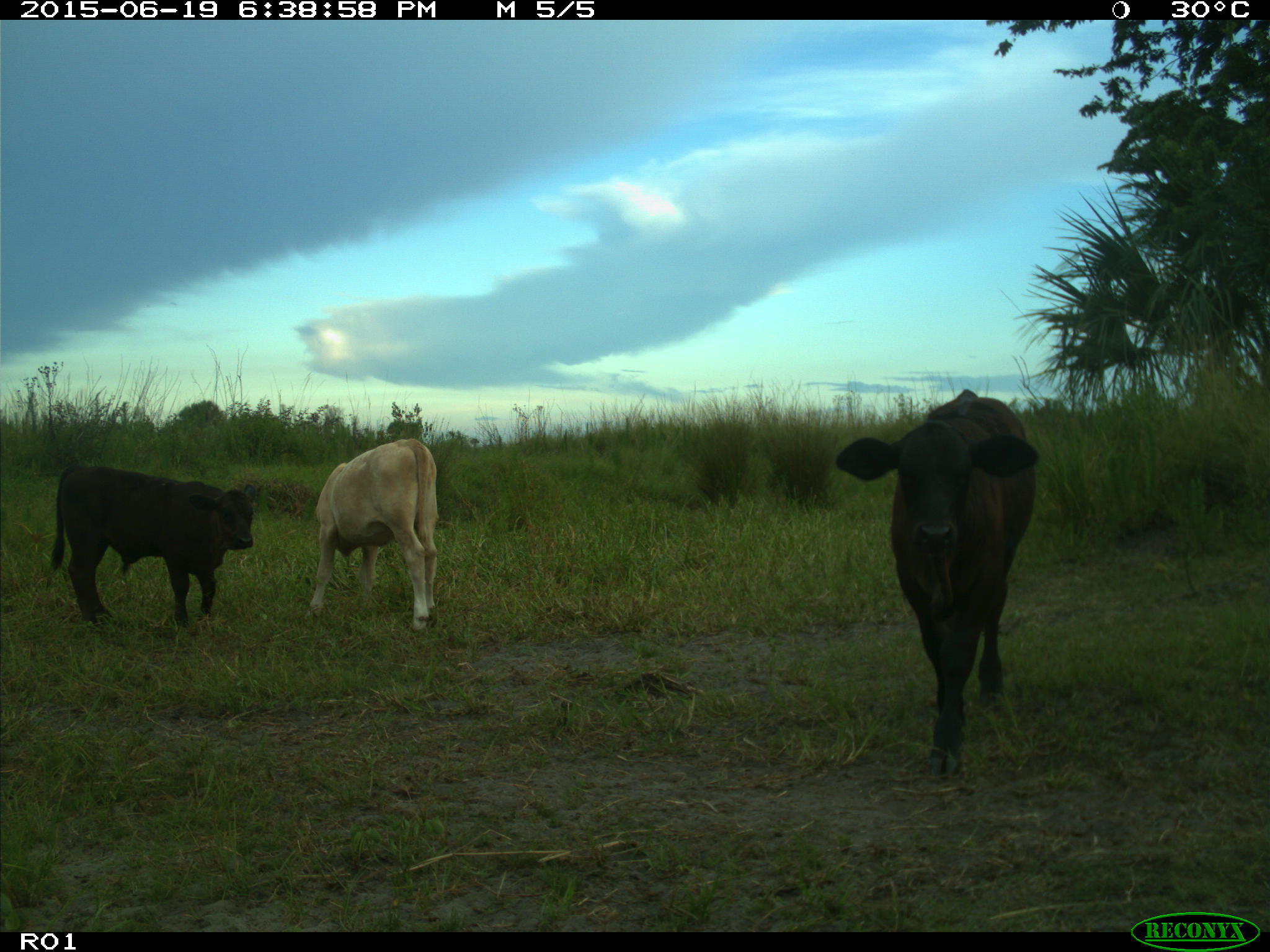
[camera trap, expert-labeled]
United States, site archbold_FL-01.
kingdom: Animalia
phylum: Chordata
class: Mammalia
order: Artiodactyla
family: Bovidae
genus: Bos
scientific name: Bos taurus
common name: domestic cow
Bos taurus (domestic cow).